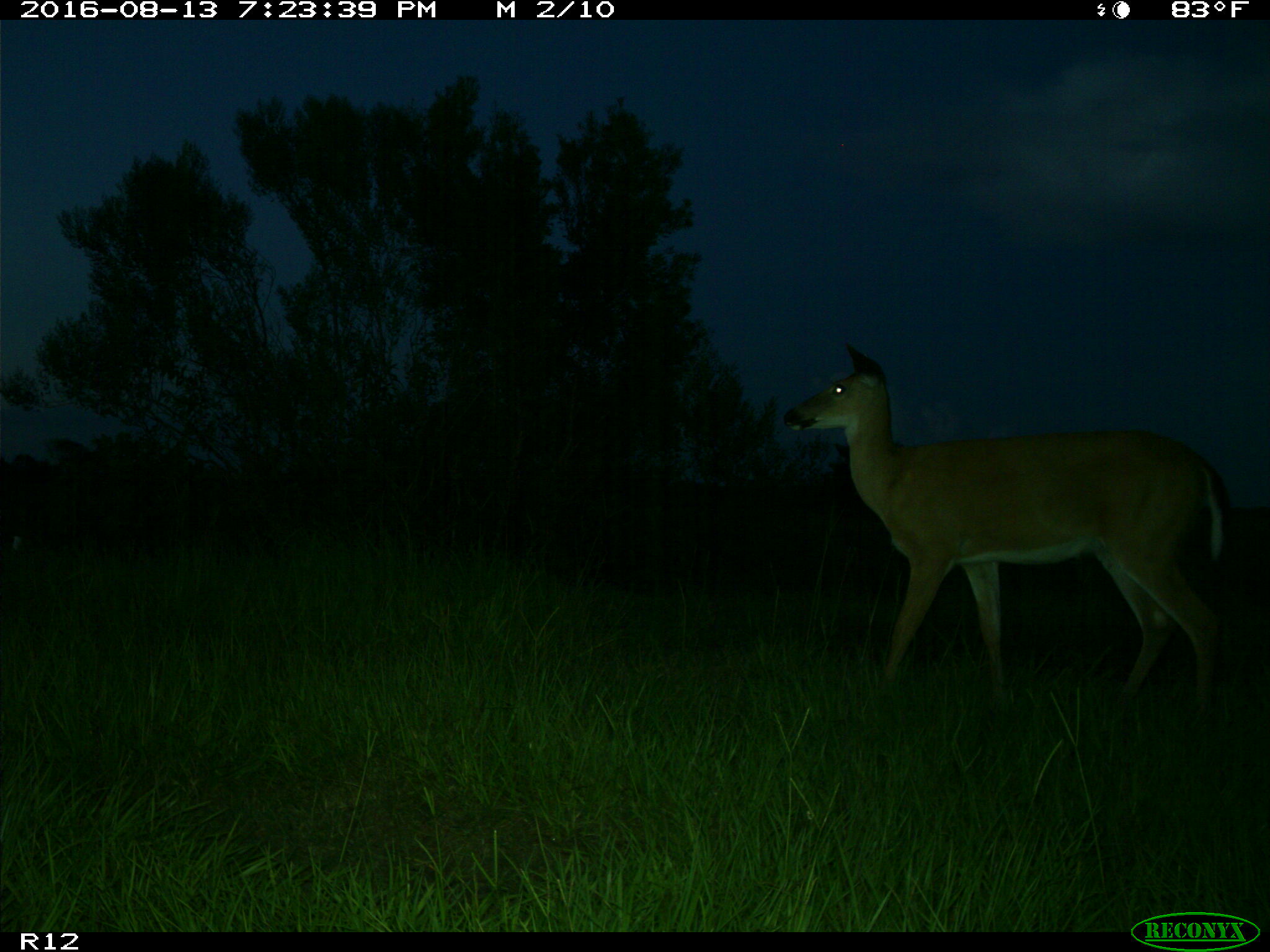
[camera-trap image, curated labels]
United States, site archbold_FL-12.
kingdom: Animalia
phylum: Chordata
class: Mammalia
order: Artiodactyla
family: Cervidae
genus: Odocoileus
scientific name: Odocoileus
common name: deer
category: unidentified deer